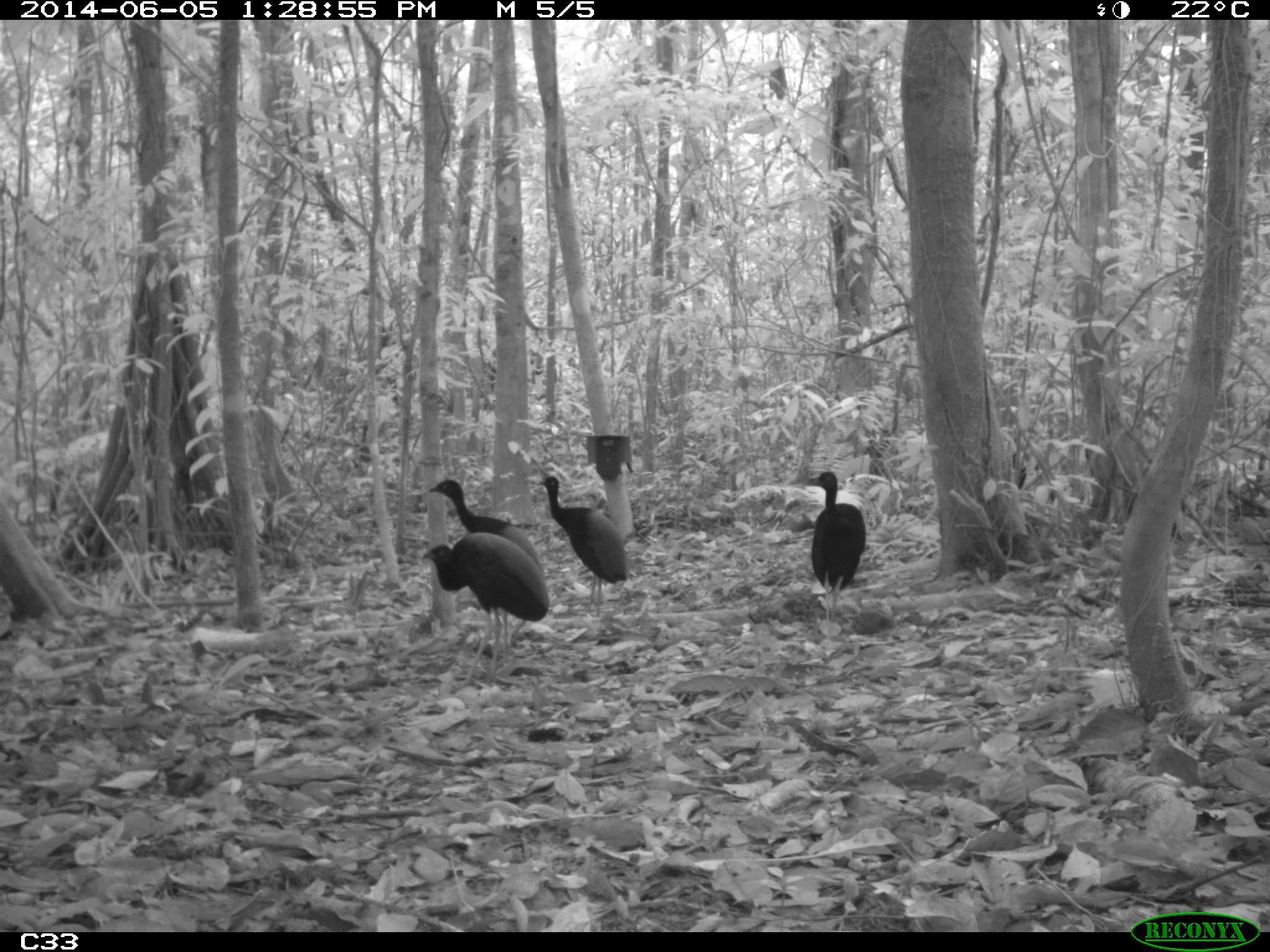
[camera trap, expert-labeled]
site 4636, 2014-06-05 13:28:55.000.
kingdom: Animalia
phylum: Chordata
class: Aves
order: Gruiformes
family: Psophiidae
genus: Psophia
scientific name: Psophia crepitans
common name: gray-winged trumpeter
Psophia crepitans (gray-winged trumpeter), count 6, age adult.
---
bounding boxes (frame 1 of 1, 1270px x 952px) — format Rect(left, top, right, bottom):
psophia crepitans: Rect(427, 478, 552, 663); Rect(421, 531, 549, 689); Rect(538, 475, 629, 616); Rect(805, 470, 866, 626)